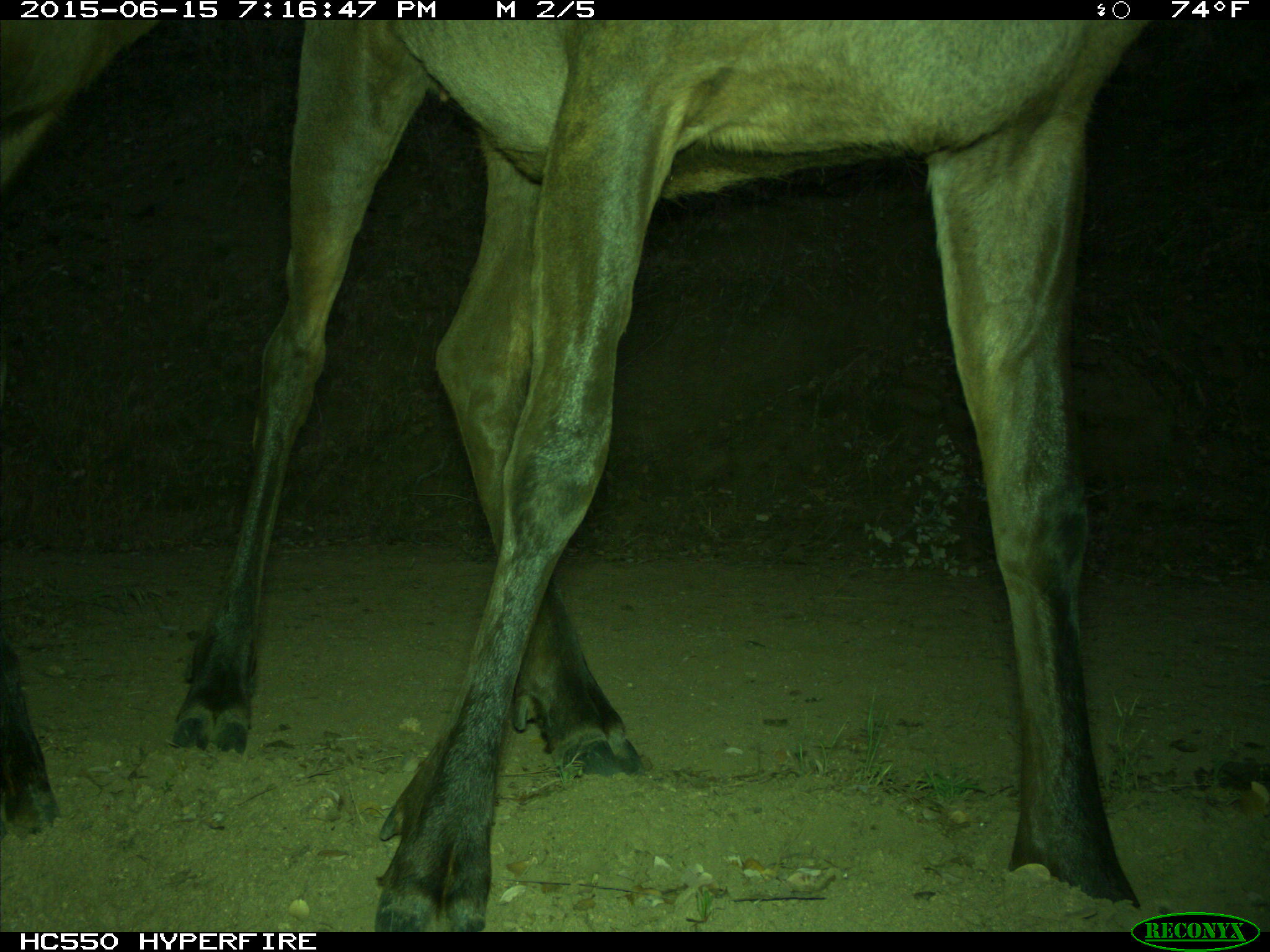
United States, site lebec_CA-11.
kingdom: Animalia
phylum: Chordata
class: Mammalia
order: Artiodactyla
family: Cervidae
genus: Cervus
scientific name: Cervus canadensis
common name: elk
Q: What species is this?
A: Cervus canadensis (elk).